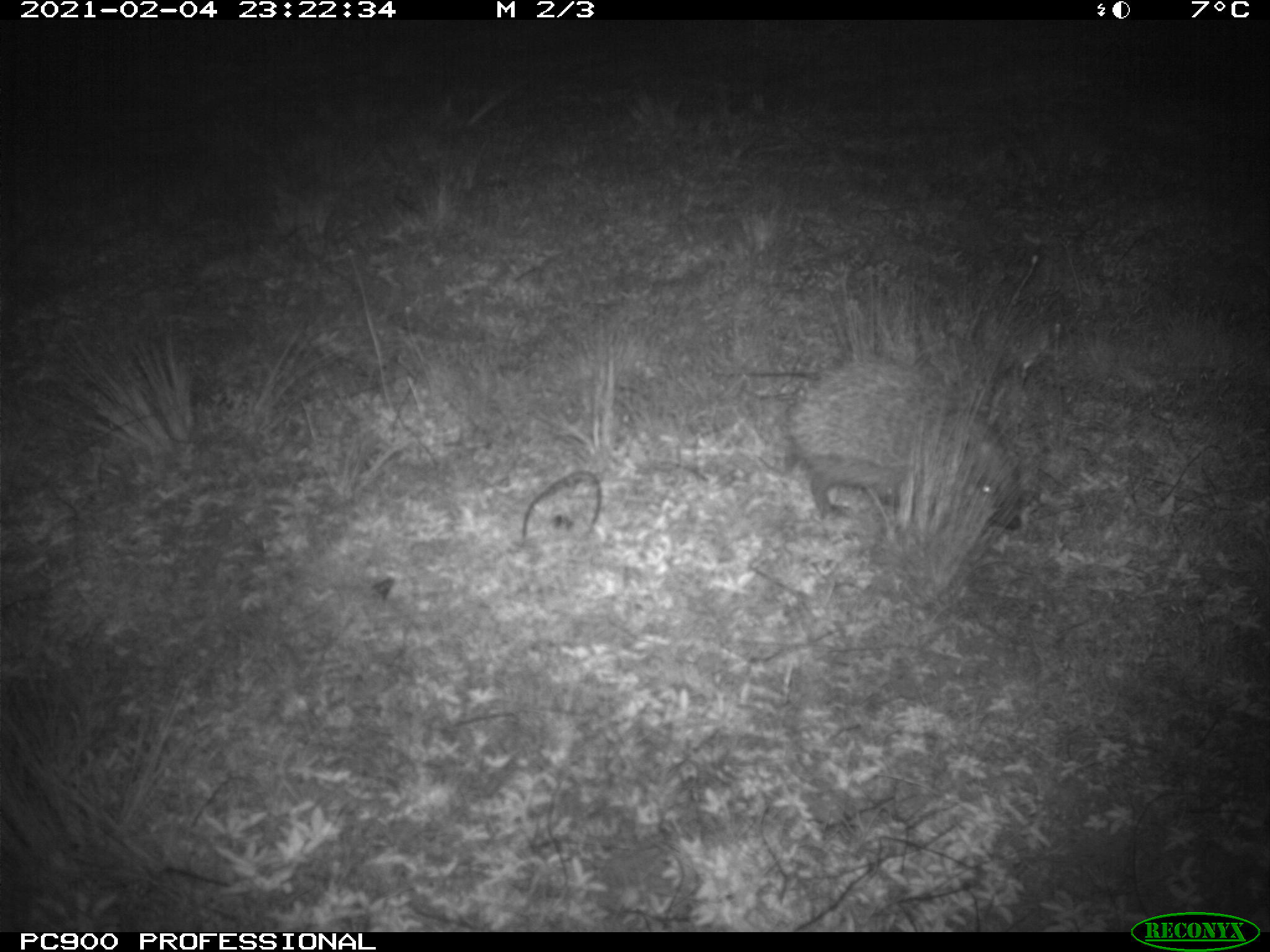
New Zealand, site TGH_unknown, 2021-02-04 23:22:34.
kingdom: Animalia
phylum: Chordata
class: Mammalia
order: Eulipotyphla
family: Erinaceidae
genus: Erinaceus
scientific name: Erinaceus europaeus europaeus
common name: european hedgehog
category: hedgehog